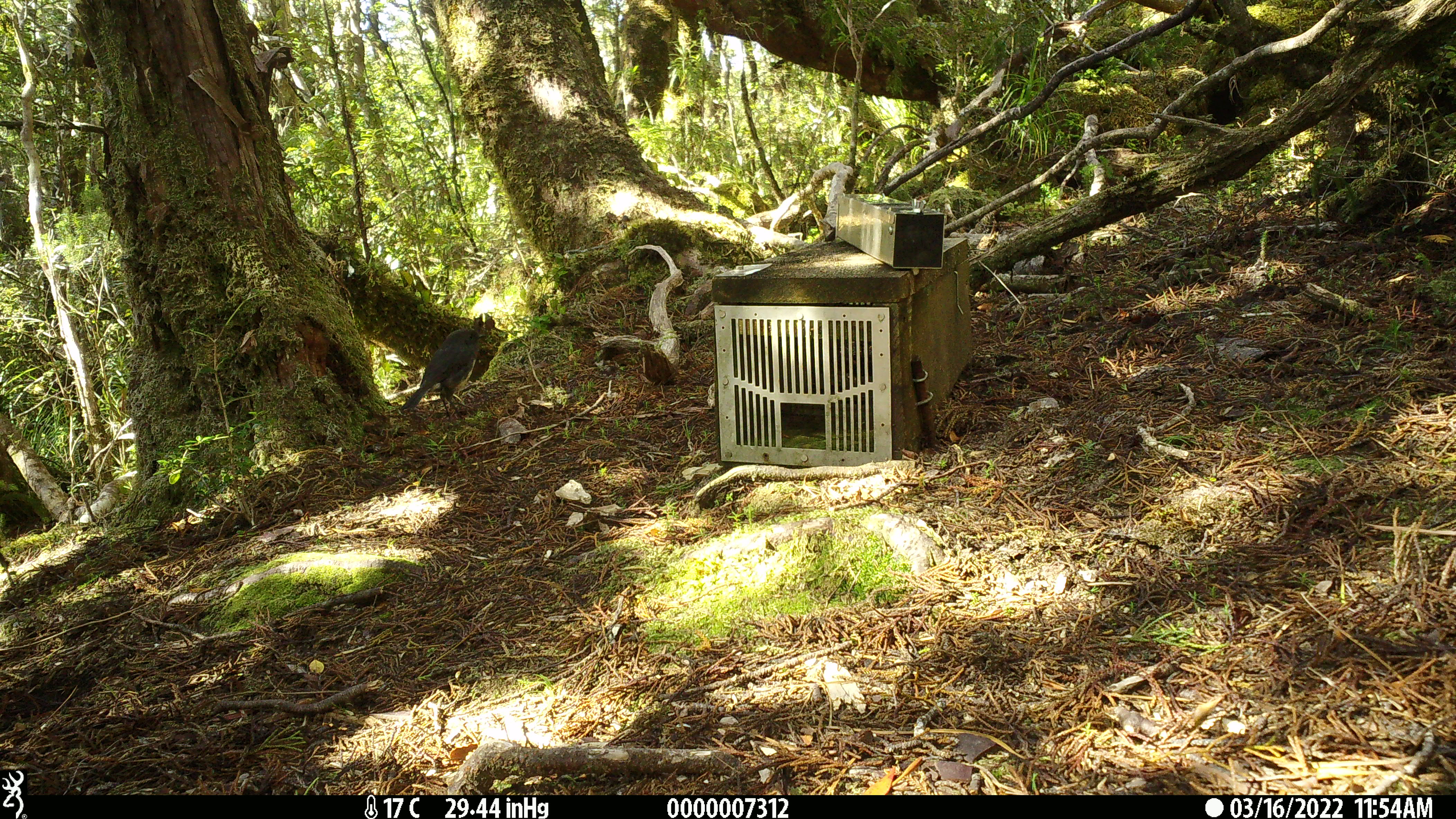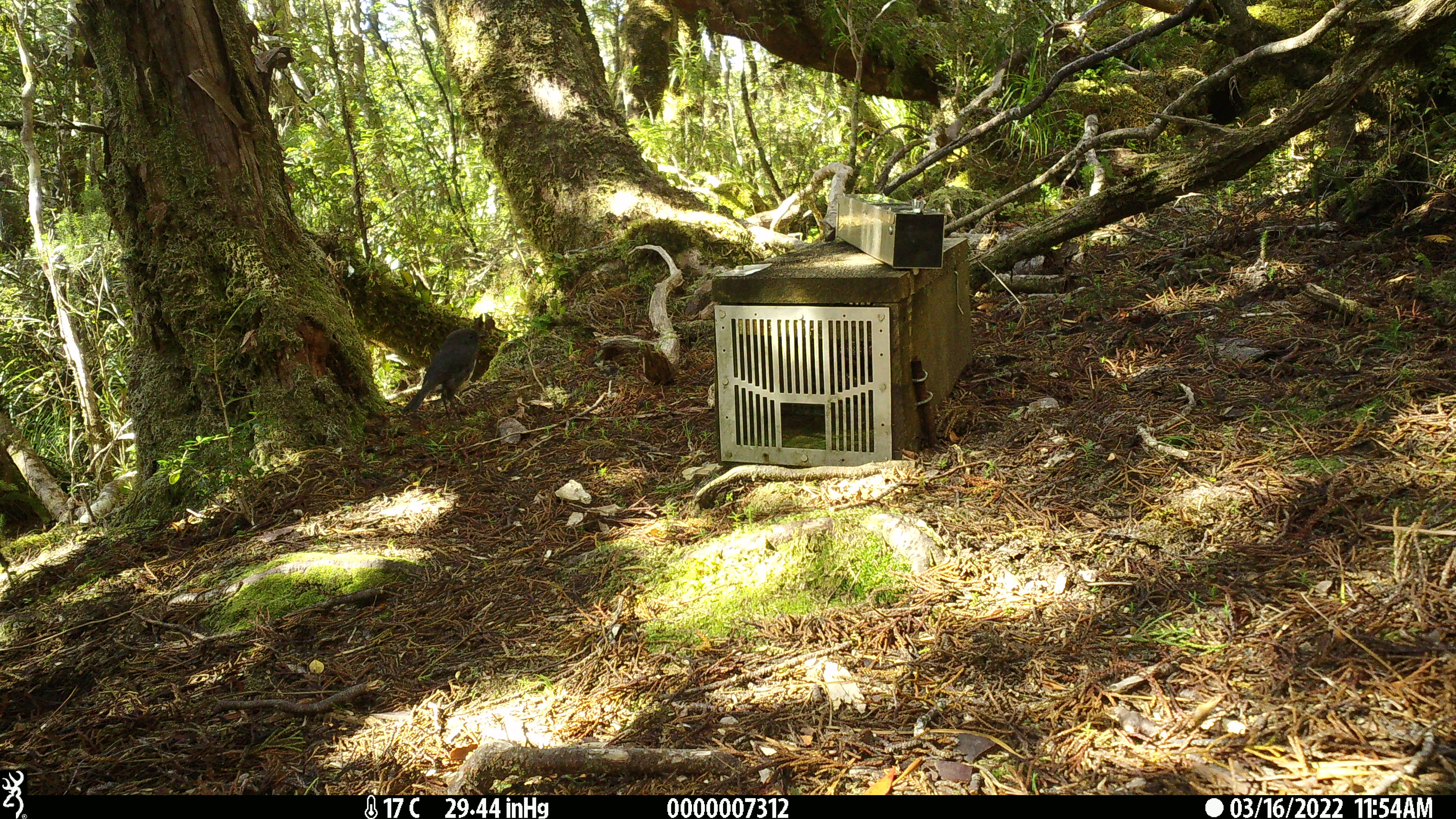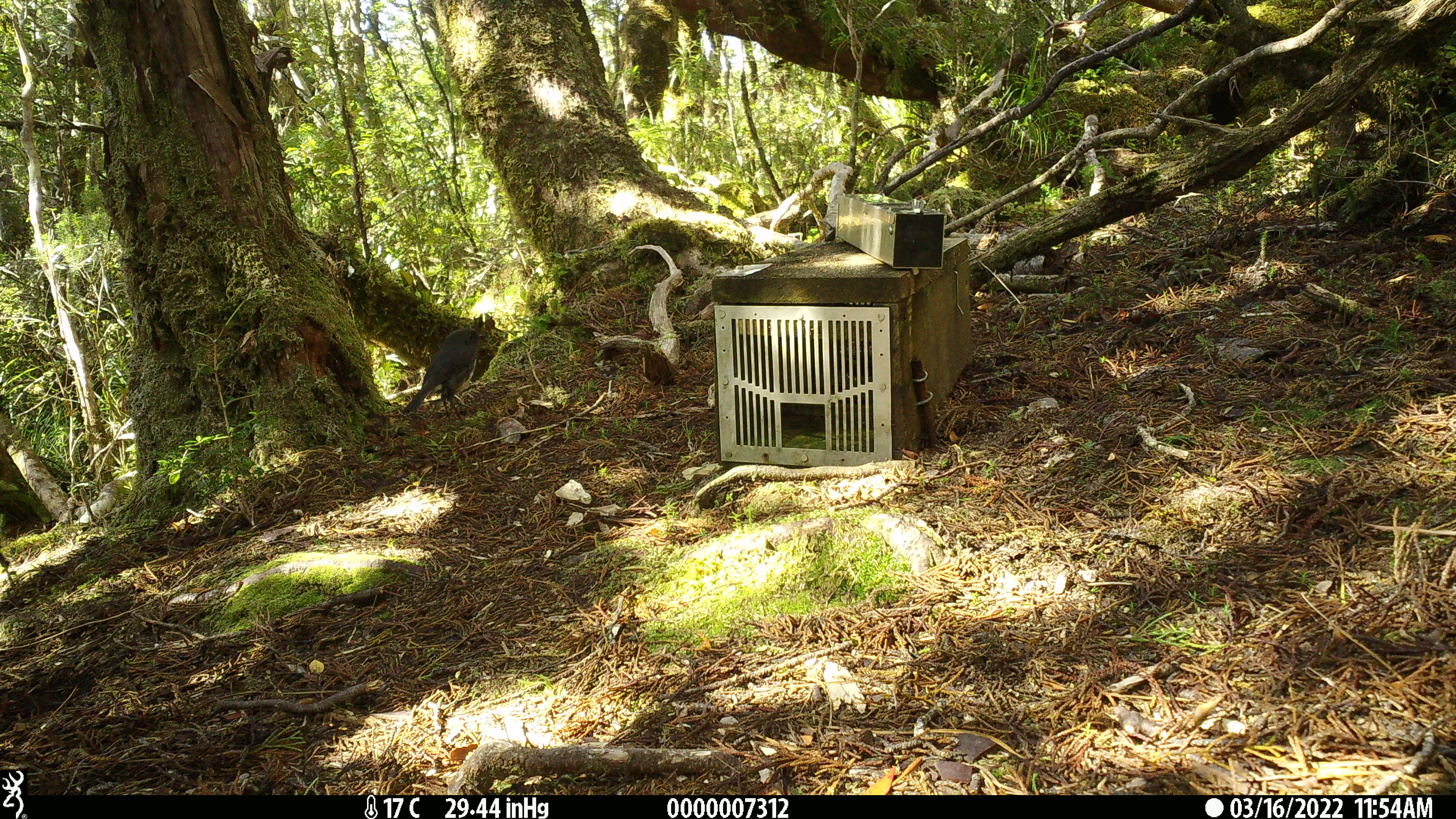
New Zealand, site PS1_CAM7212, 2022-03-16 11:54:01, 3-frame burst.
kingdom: Animalia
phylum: Chordata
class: Aves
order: Passeriformes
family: Petroicidae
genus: Petroica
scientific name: Petroica australis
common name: new zealand robin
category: robin